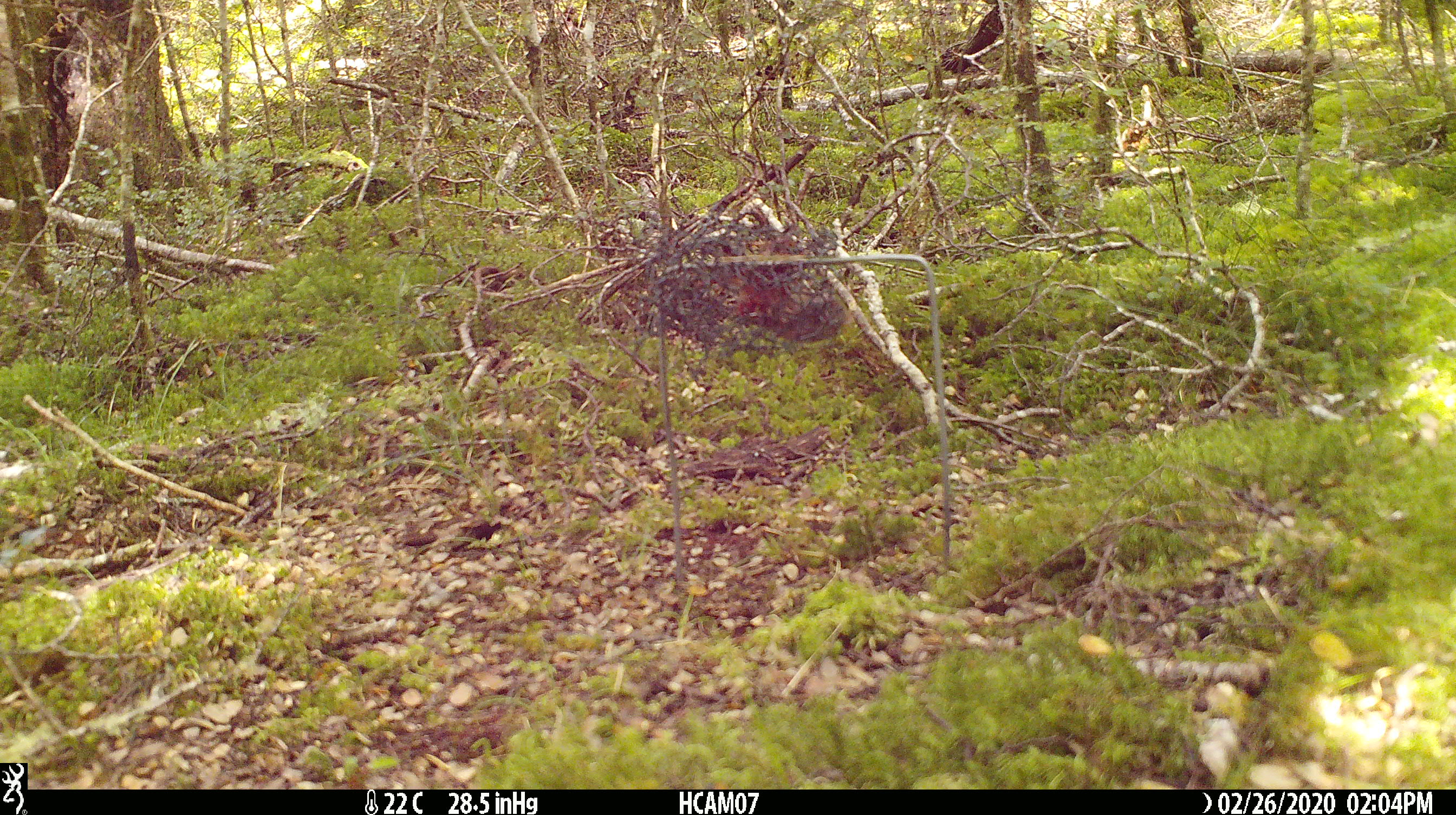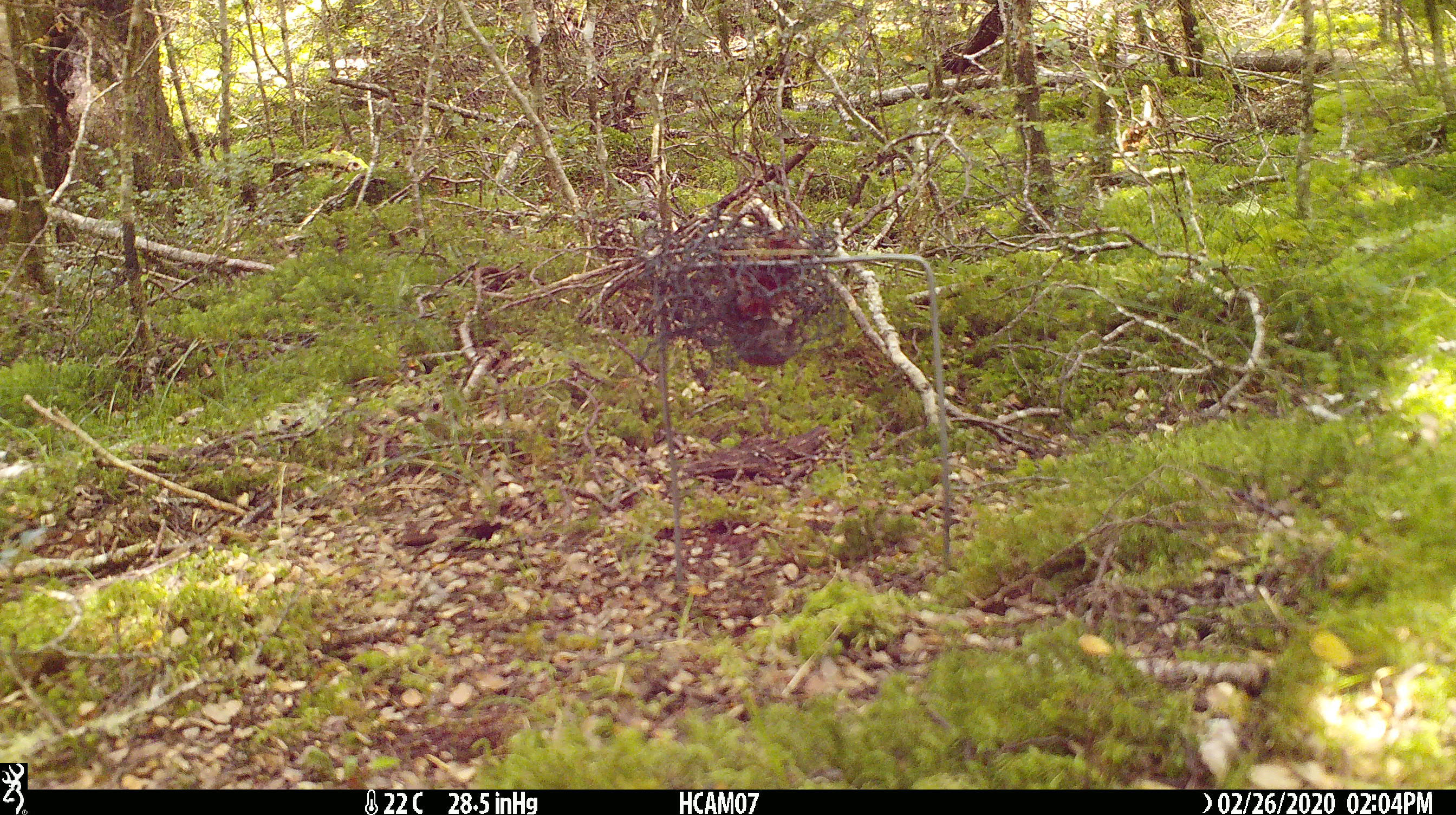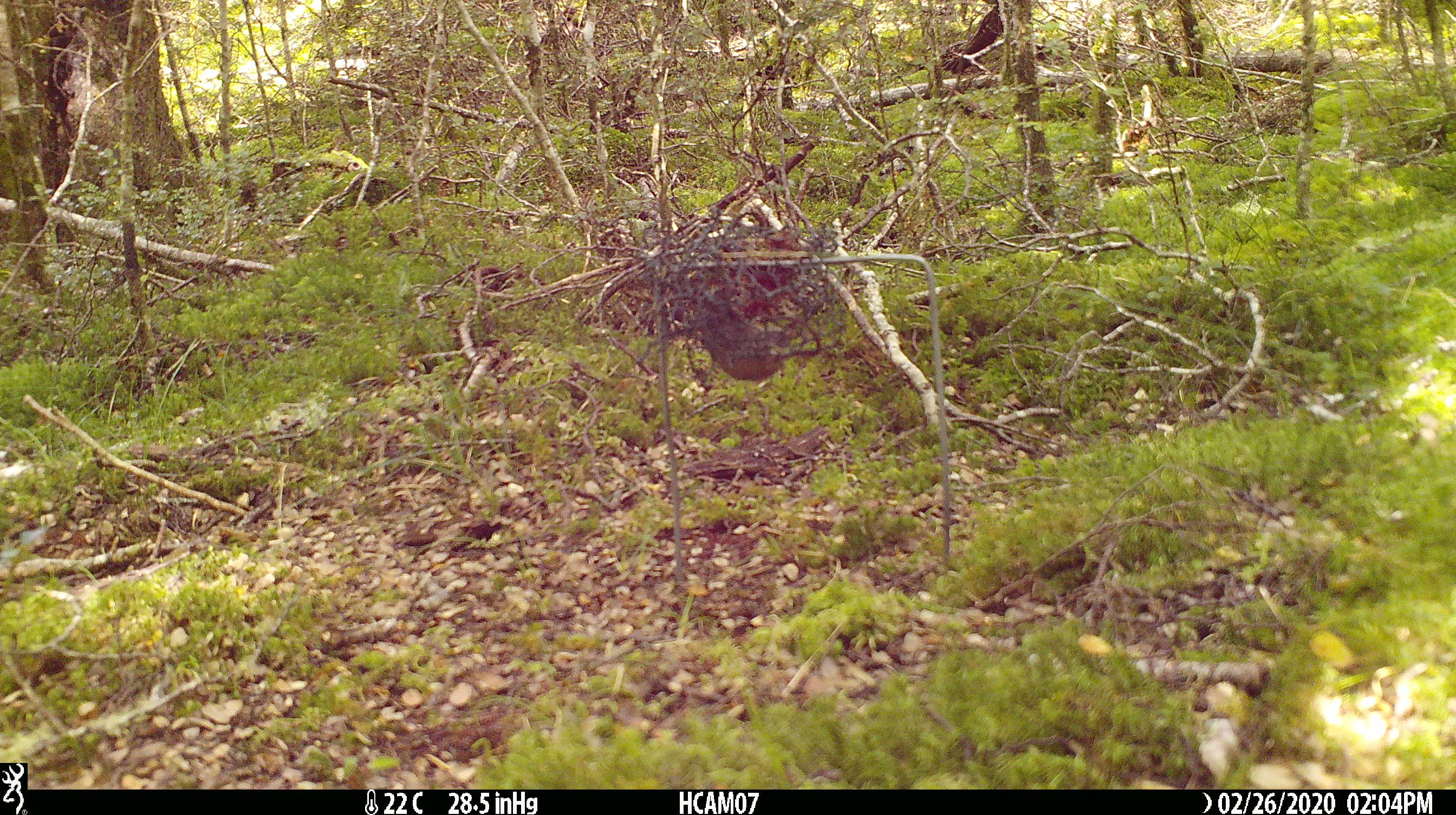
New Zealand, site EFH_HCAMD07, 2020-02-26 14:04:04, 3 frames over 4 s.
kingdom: Animalia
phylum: Chordata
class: Mammalia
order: Rodentia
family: Muridae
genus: Mus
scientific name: Mus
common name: mouse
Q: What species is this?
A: Mouse (Mus).